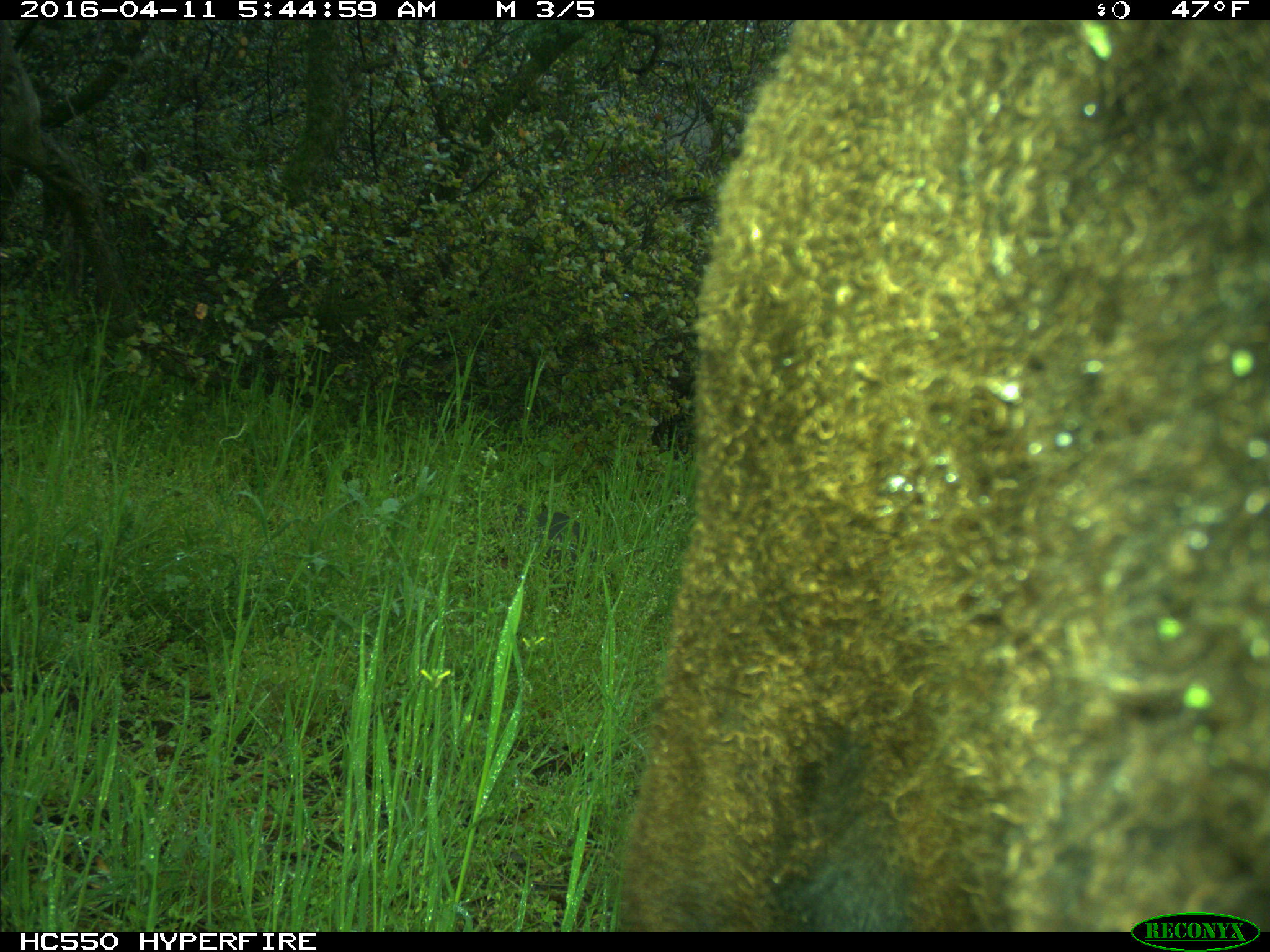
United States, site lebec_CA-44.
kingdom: Animalia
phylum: Chordata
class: Mammalia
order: Artiodactyla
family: Bovidae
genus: Bos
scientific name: Bos taurus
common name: domestic cow